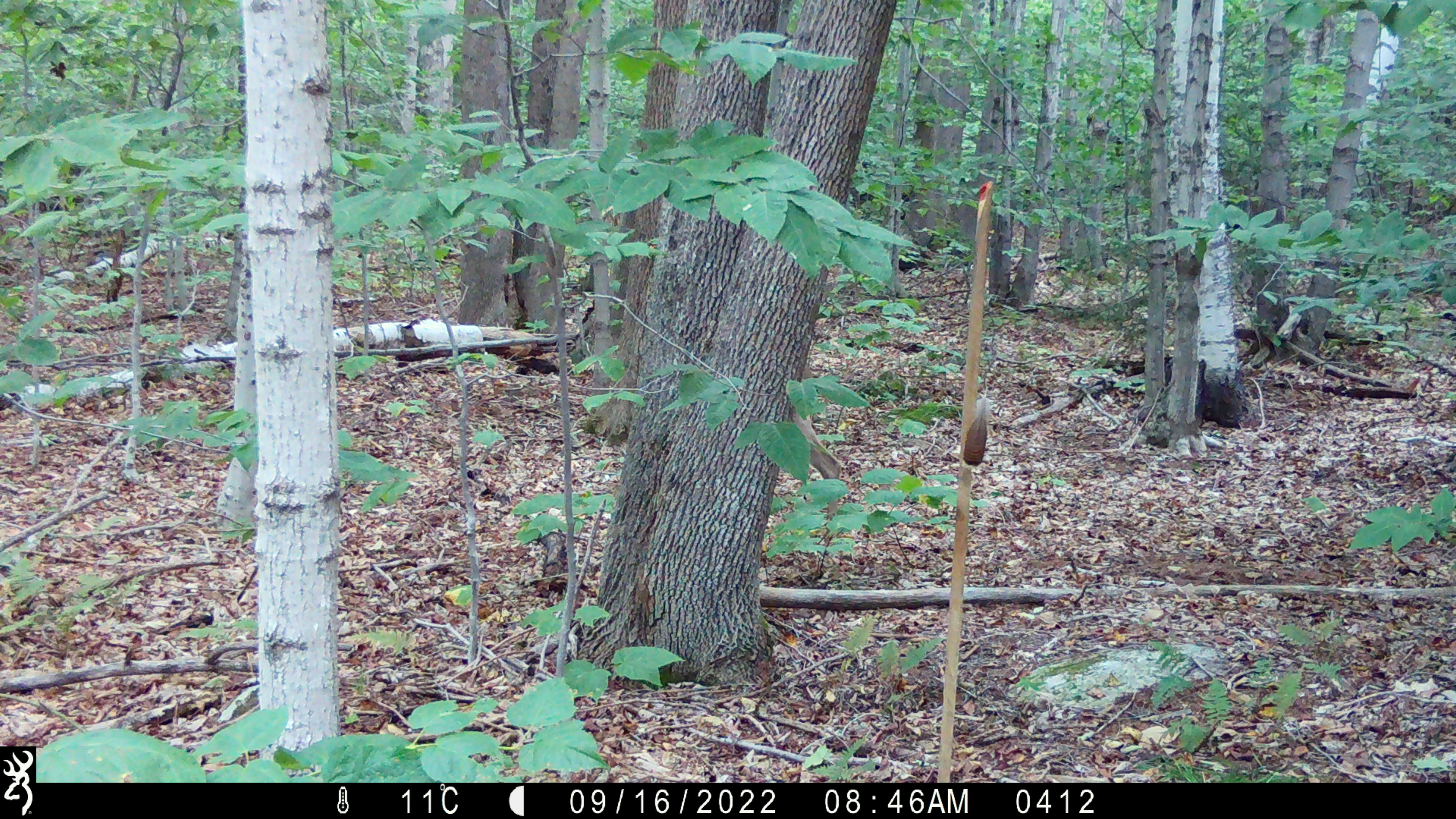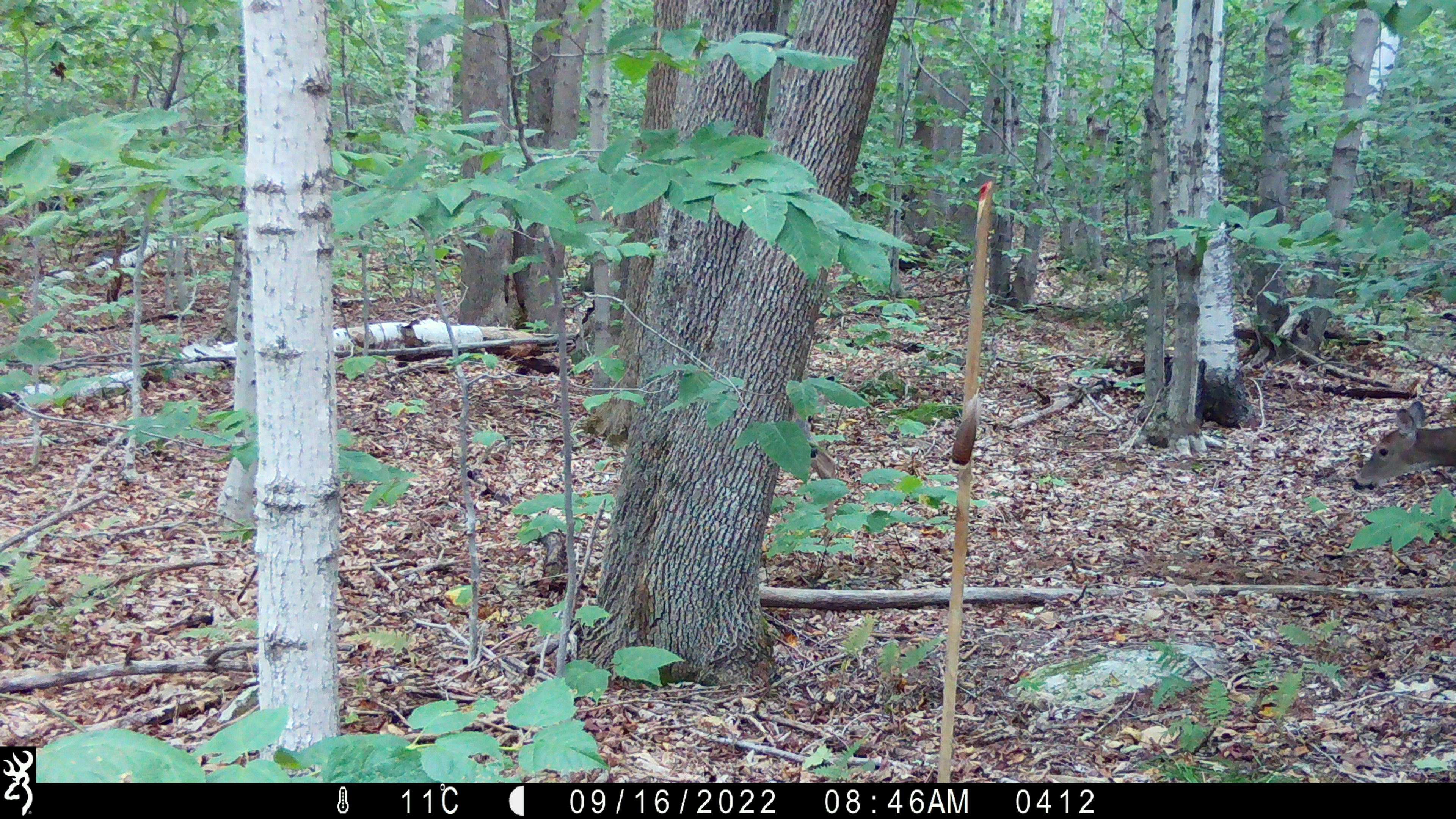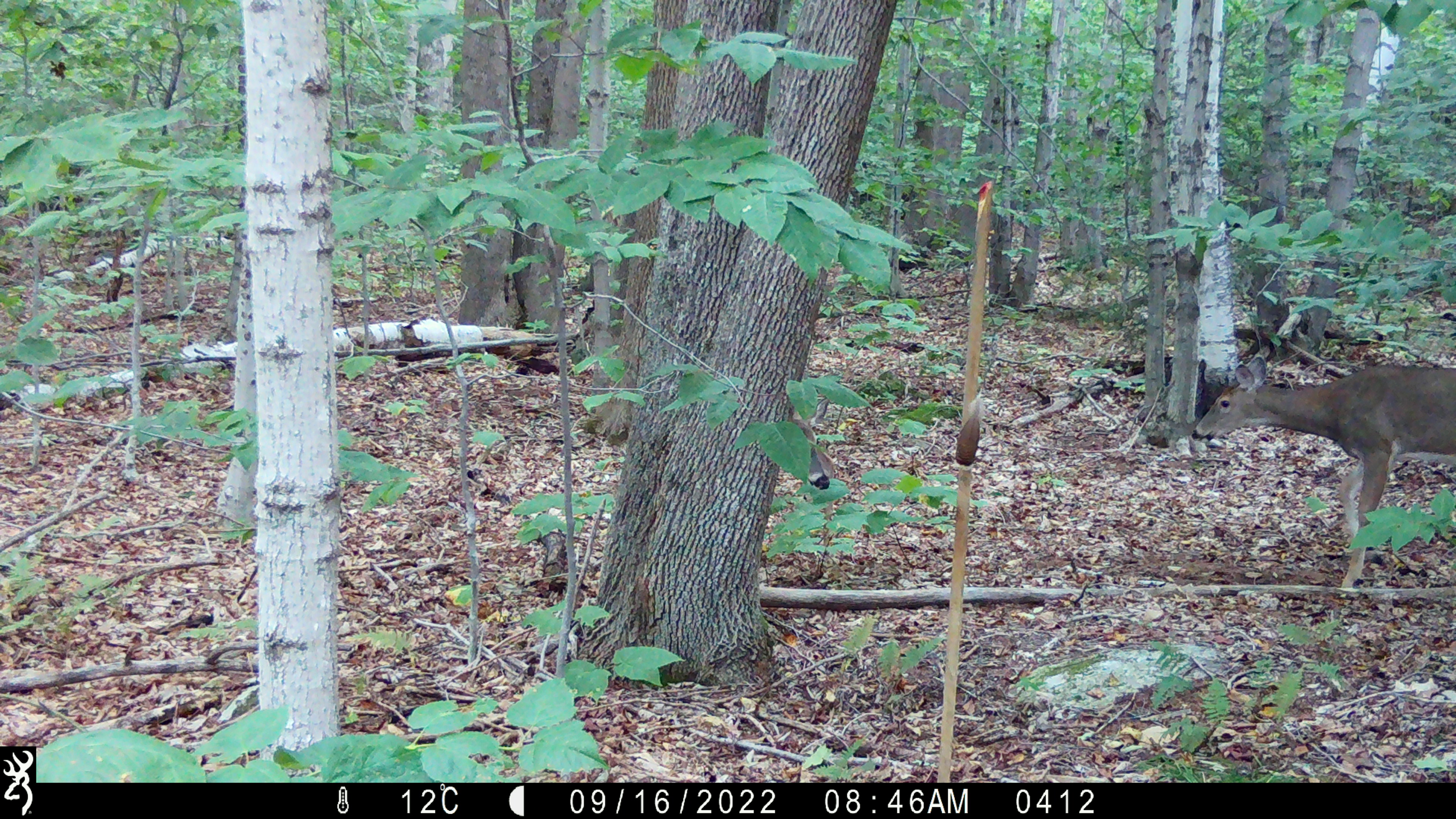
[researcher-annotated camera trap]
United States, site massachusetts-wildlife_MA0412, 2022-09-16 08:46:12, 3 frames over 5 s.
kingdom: Animalia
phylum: Chordata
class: Mammalia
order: Artiodactyla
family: Cervidae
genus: Odocoileus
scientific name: Odocoileus virginianus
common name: white-tailed deer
White-tailed deer (Odocoileus virginianus).